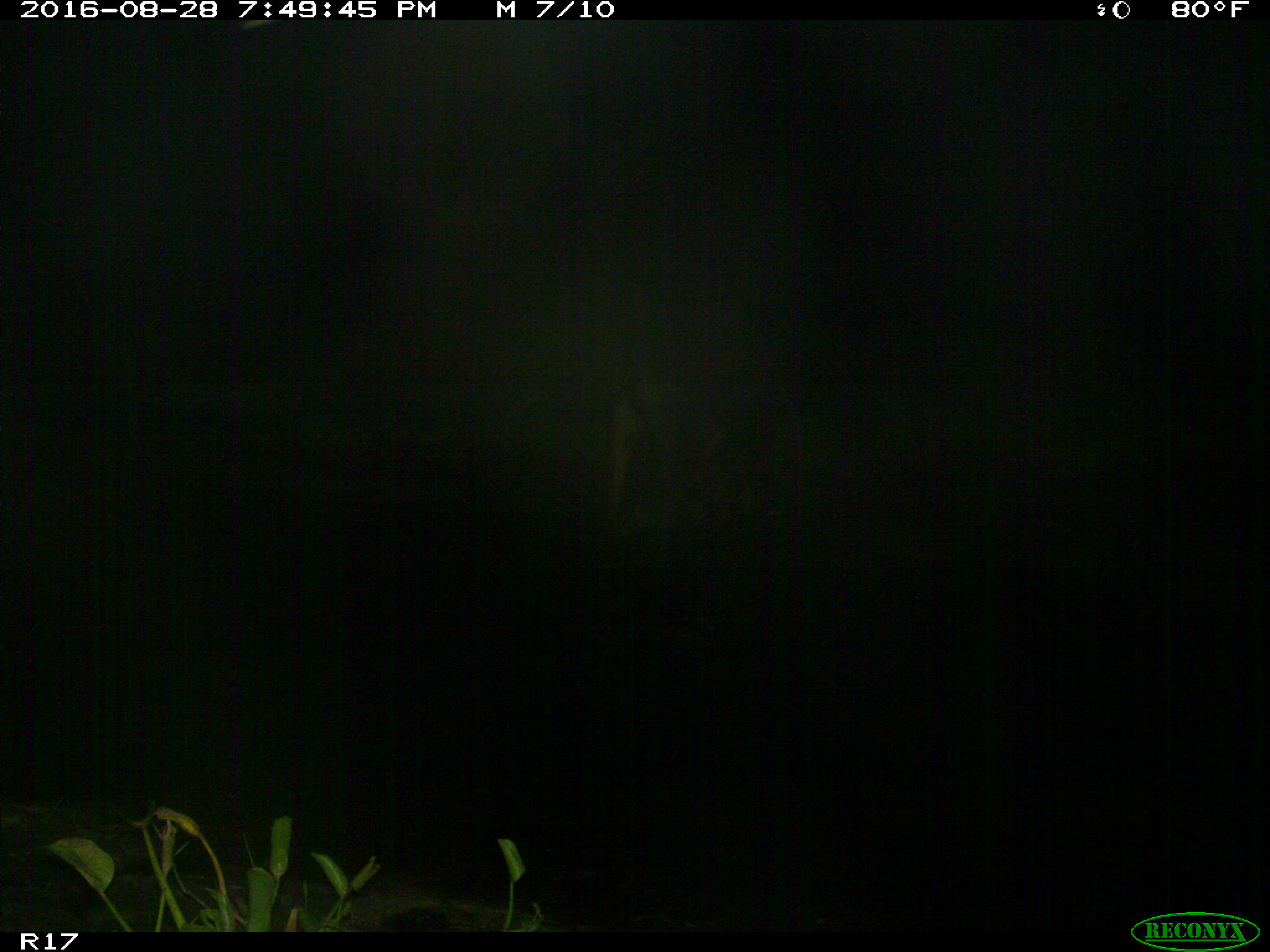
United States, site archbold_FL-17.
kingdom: Animalia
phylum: Chordata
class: Mammalia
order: Artiodactyla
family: Bovidae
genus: Bos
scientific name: Bos taurus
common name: domestic cow